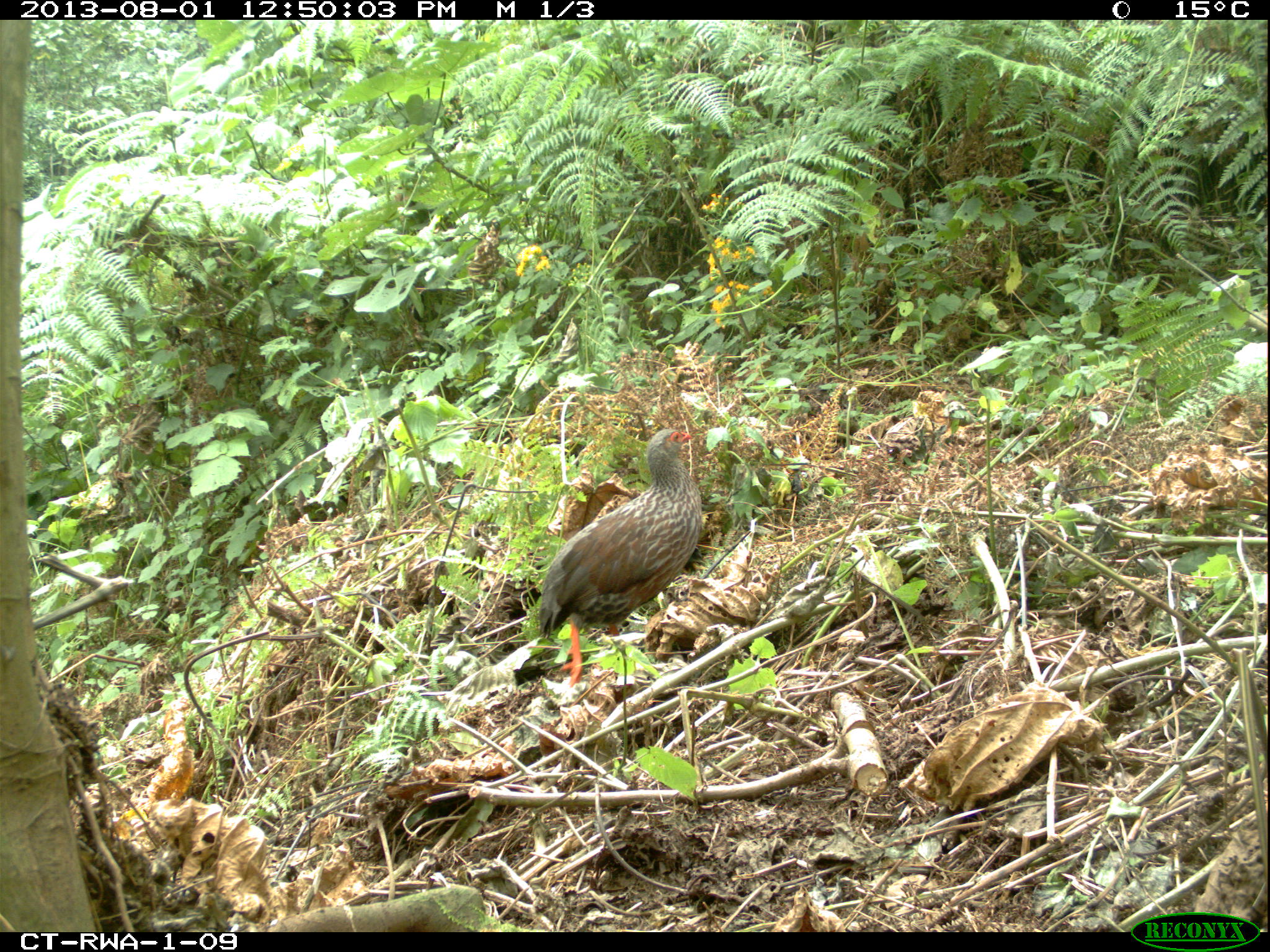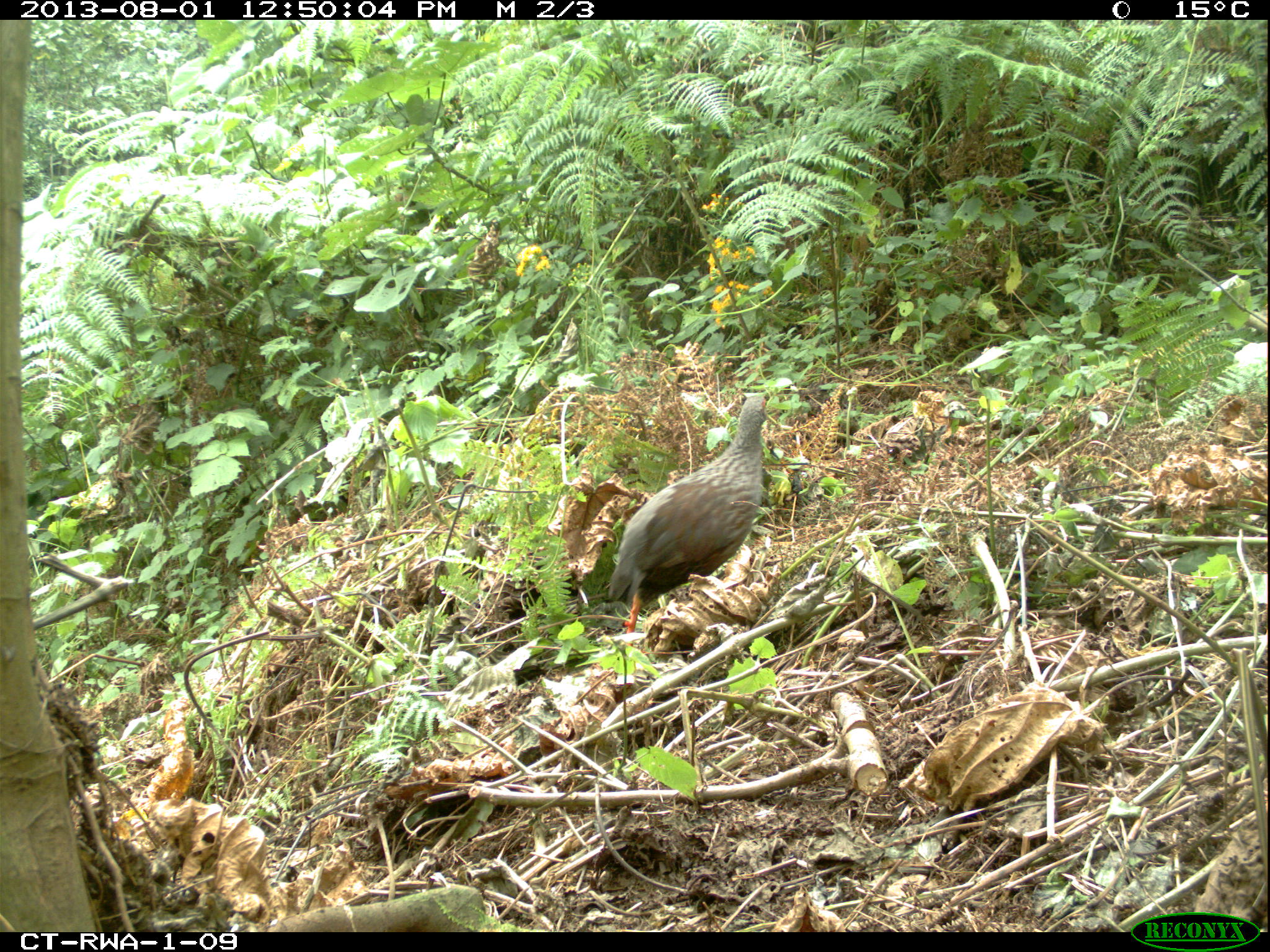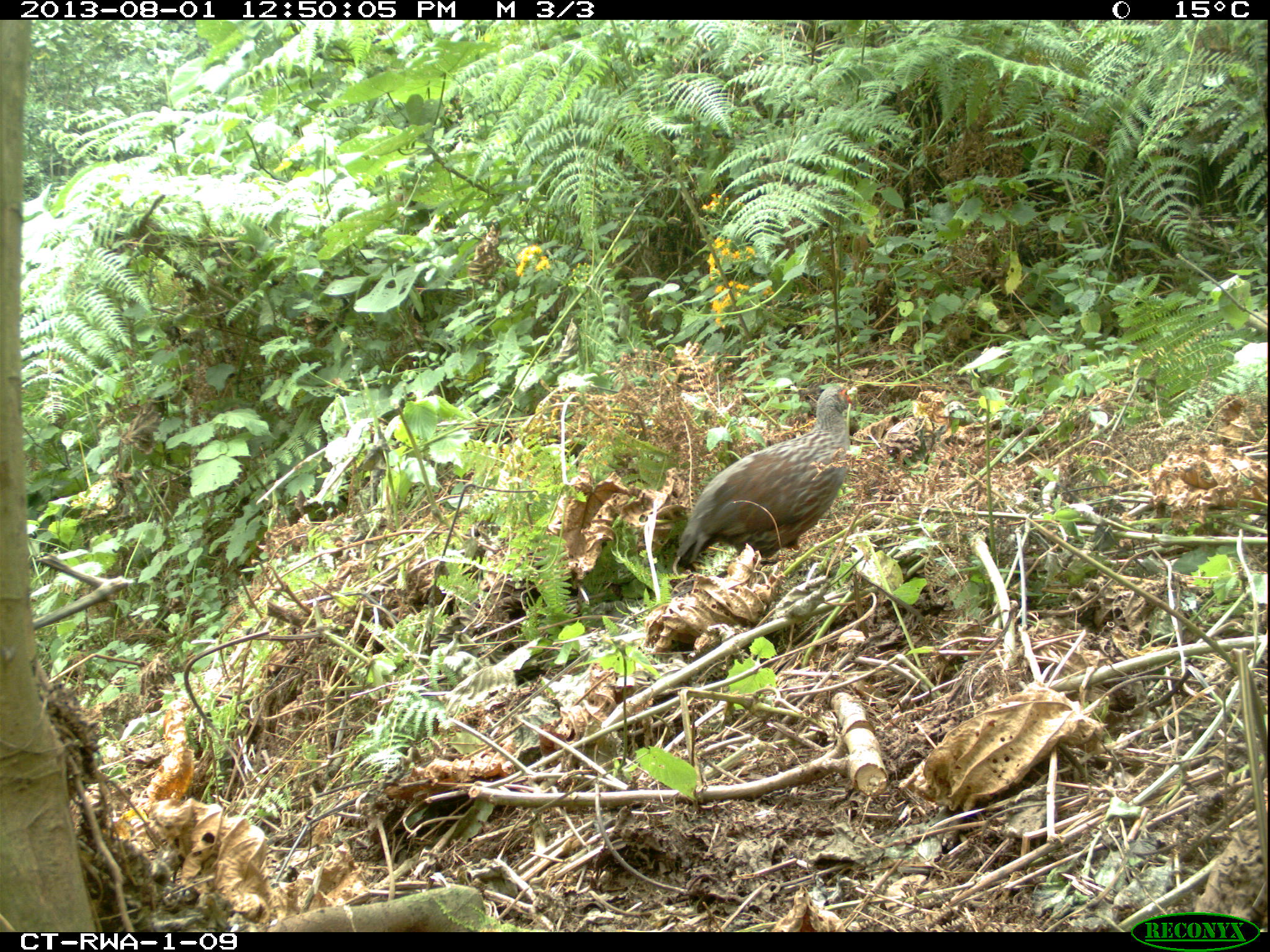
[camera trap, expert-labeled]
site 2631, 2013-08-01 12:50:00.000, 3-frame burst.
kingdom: Animalia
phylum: Chordata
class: Aves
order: Galliformes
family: Phasianidae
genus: Pternistis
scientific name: Pternistis nobilis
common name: handsome francolin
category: francolinus nobilis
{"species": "francolinus nobilis (handsome francolin) (Pternistis nobilis)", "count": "1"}